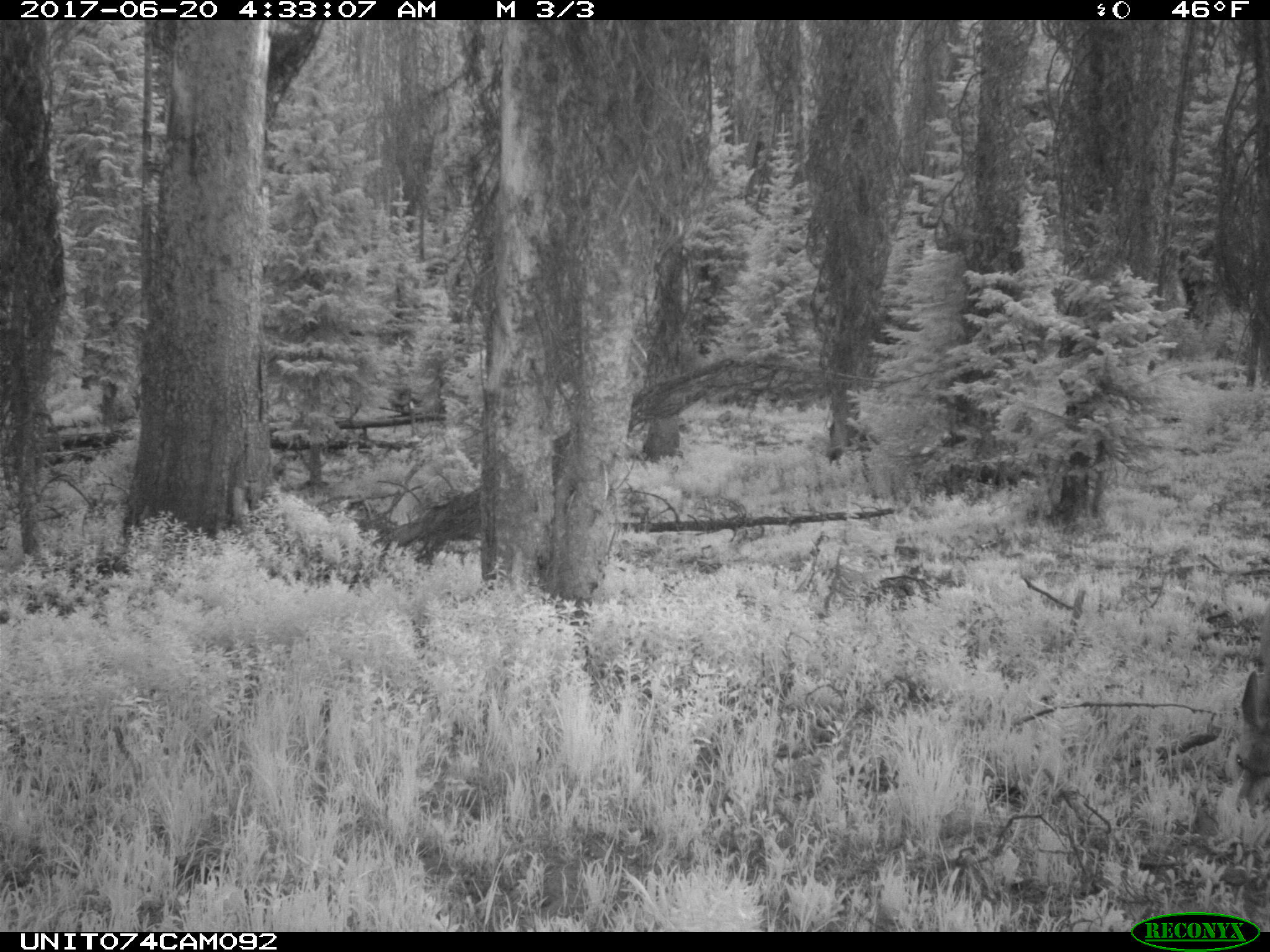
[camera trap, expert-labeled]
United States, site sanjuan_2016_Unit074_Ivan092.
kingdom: Animalia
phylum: Chordata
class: Mammalia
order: Artiodactyla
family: Cervidae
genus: Odocoileus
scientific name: Odocoileus hemionus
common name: mule deer